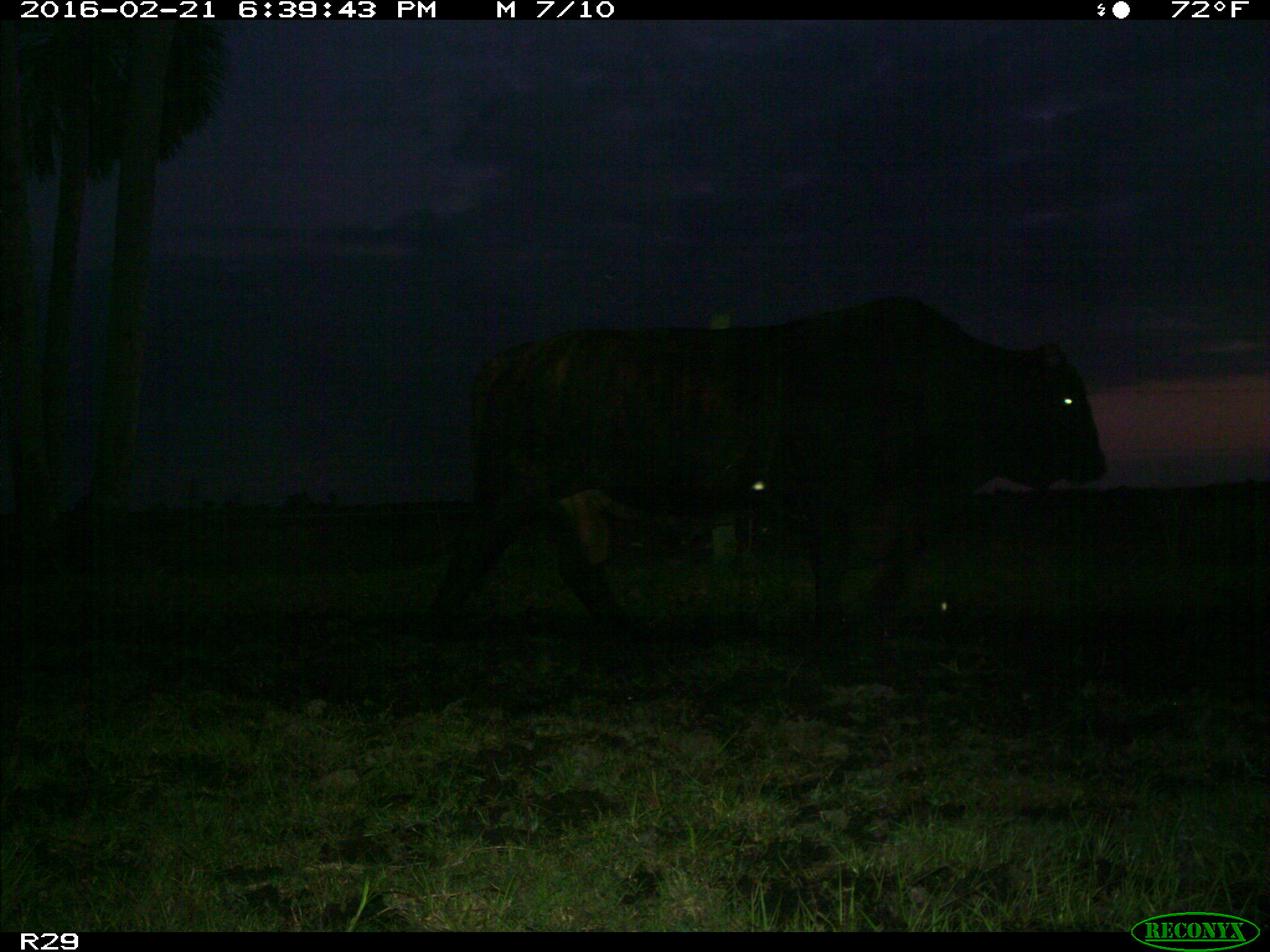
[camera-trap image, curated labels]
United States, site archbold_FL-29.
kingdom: Animalia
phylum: Chordata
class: Mammalia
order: Artiodactyla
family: Bovidae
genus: Bos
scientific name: Bos taurus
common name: domestic cow